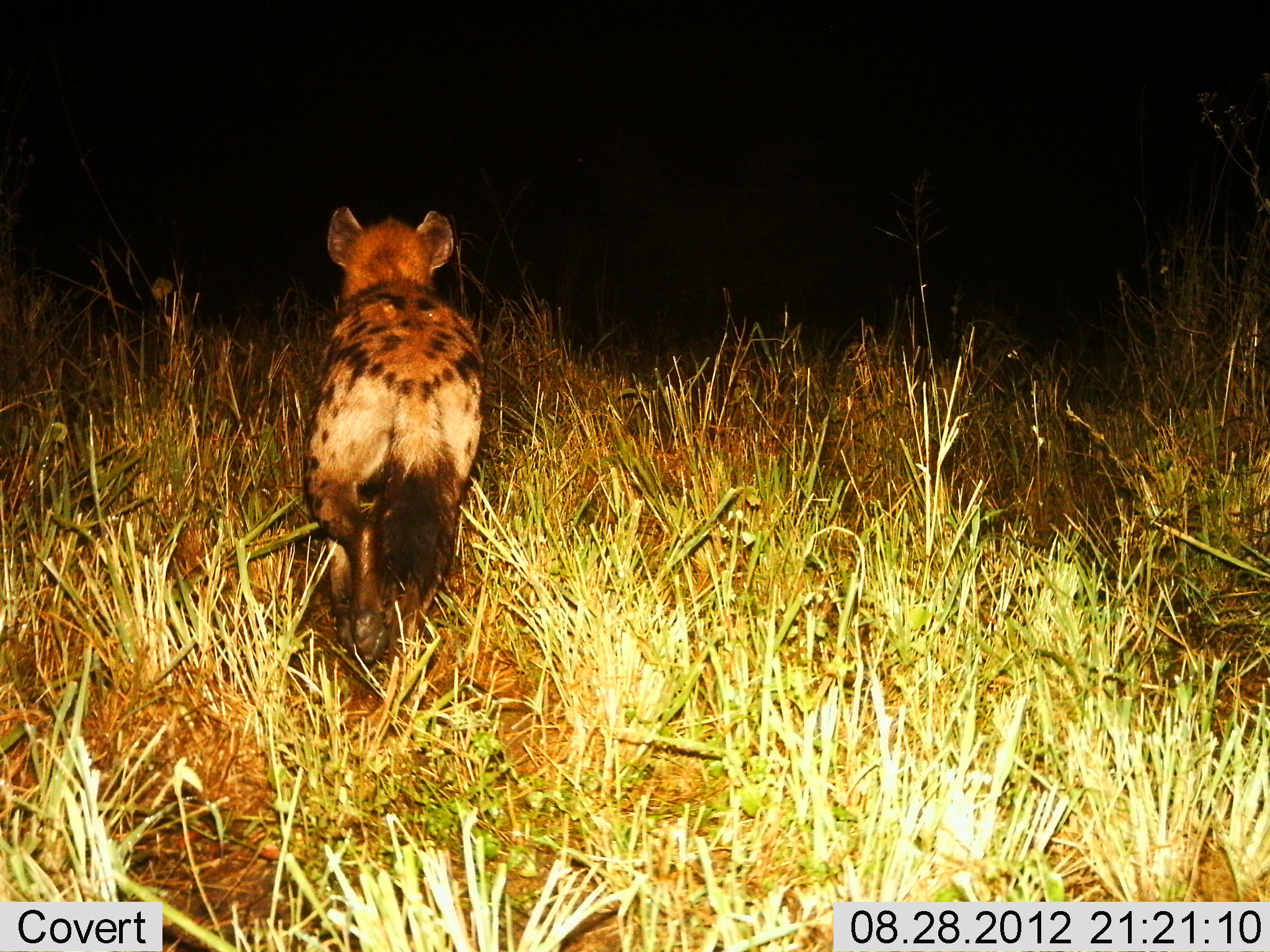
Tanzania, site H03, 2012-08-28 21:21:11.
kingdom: Animalia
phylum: Chordata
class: Mammalia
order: Carnivora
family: Hyaenidae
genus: Crocuta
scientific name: Crocuta crocuta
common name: spotted hyena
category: hyenaspotted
Hyenaspotted (spotted hyena) (Crocuta crocuta), count 1. Behavior (volunteer vote fractions): standing 10%, resting 0%, moving 90%, interacting 0%. Young present (vote fraction): 0%. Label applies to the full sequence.